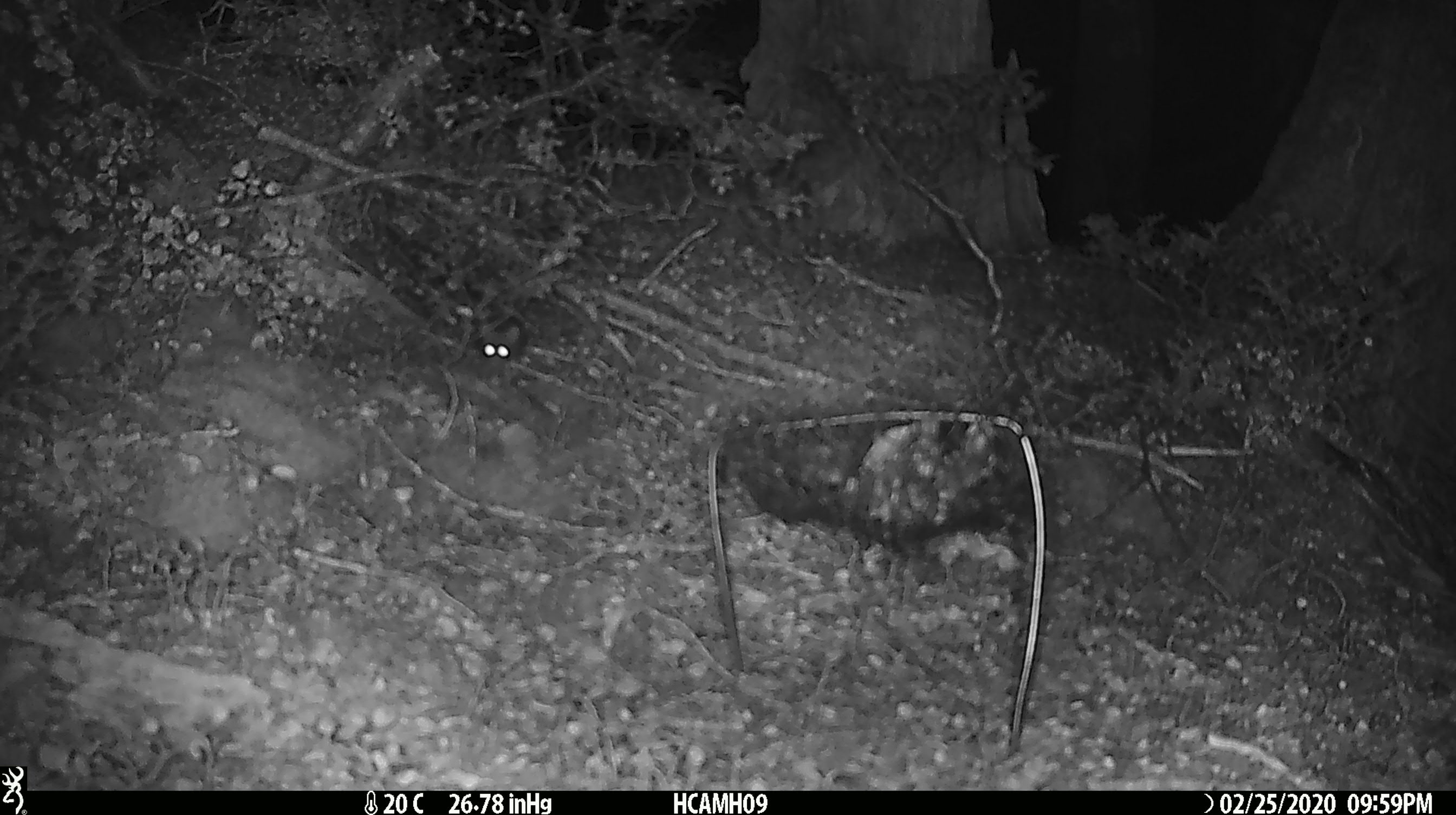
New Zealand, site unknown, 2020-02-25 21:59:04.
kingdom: Animalia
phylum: Chordata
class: Mammalia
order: Rodentia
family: Muridae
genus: Mus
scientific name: Mus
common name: mouse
Mouse (Mus).